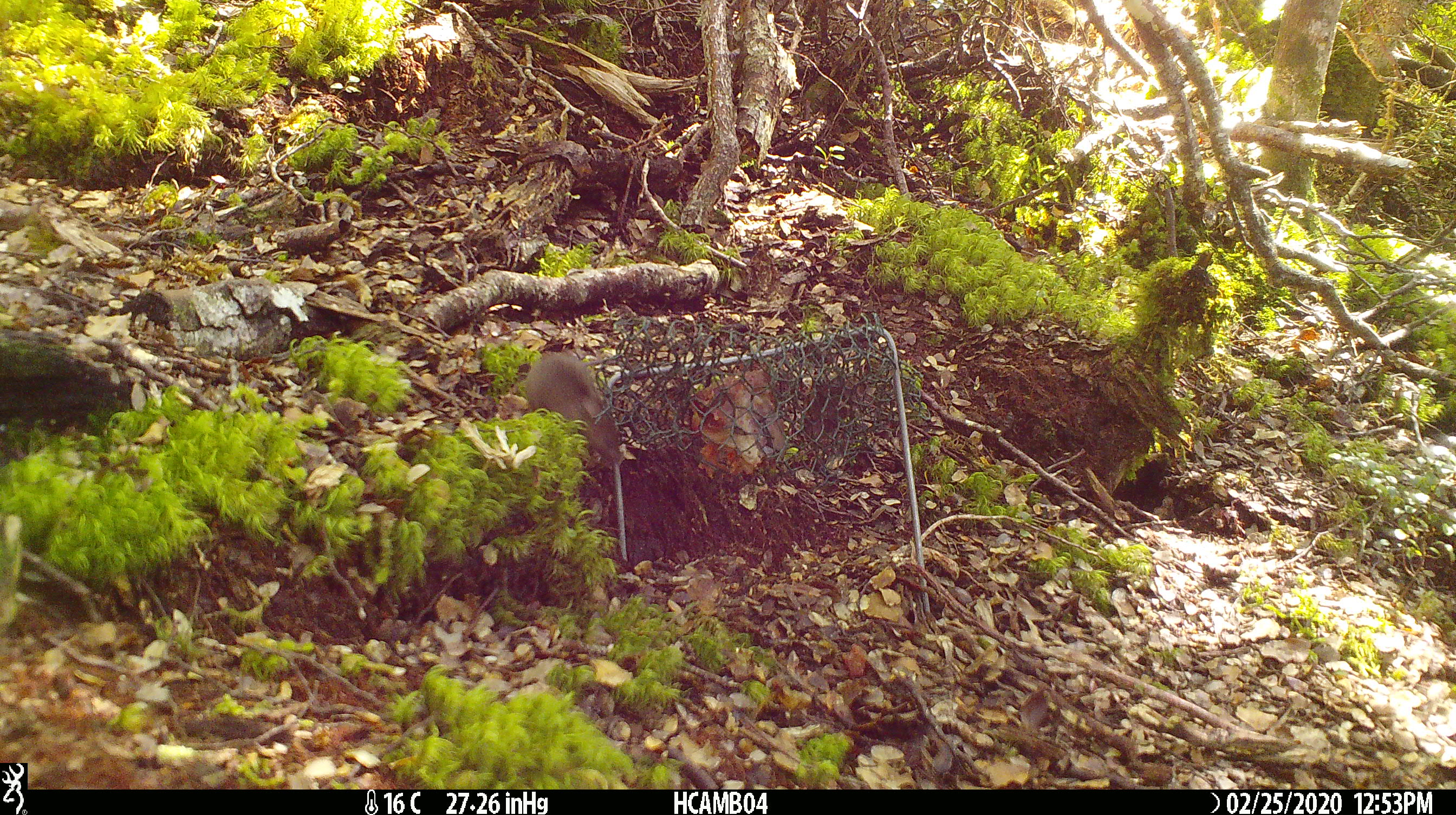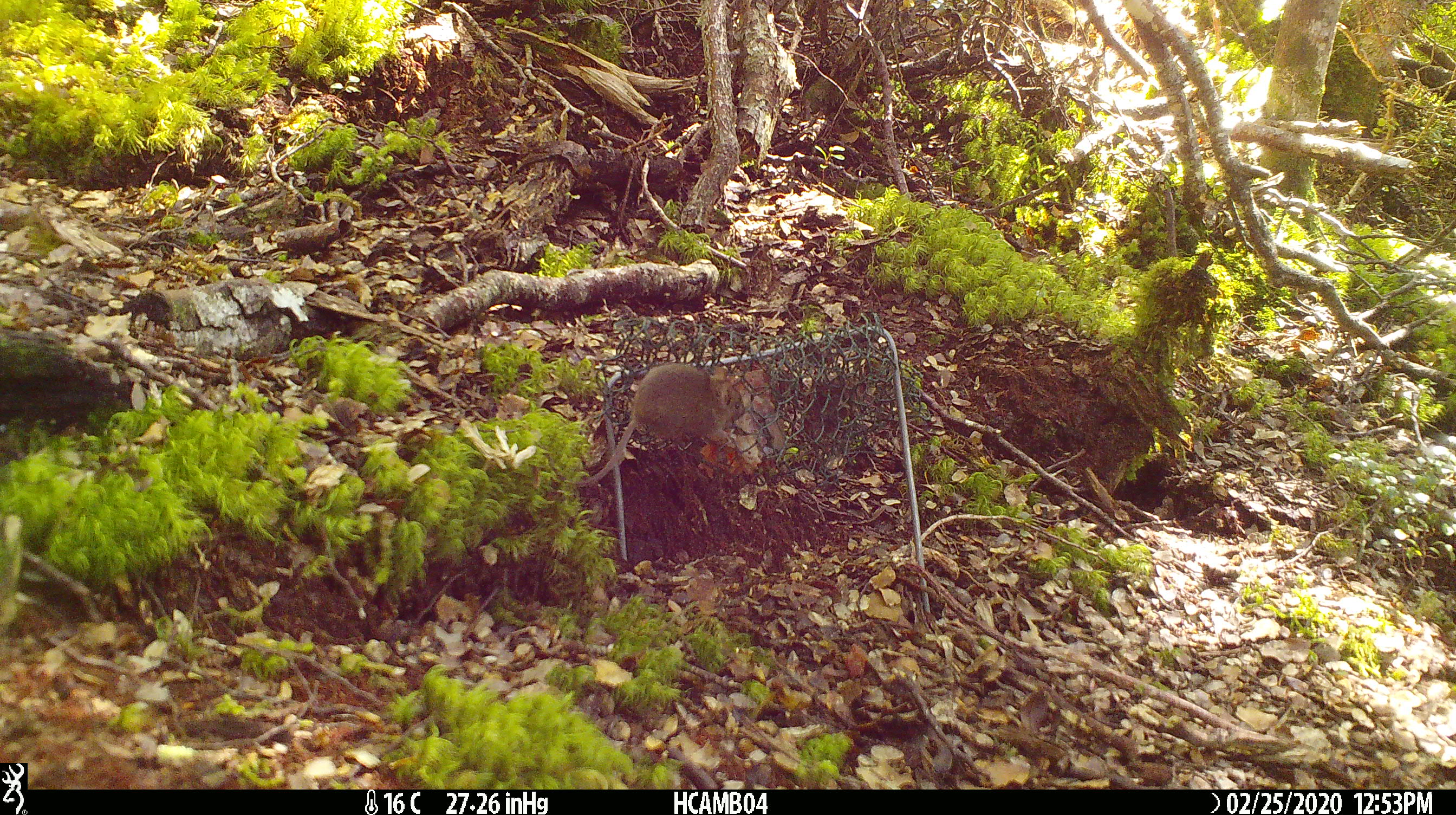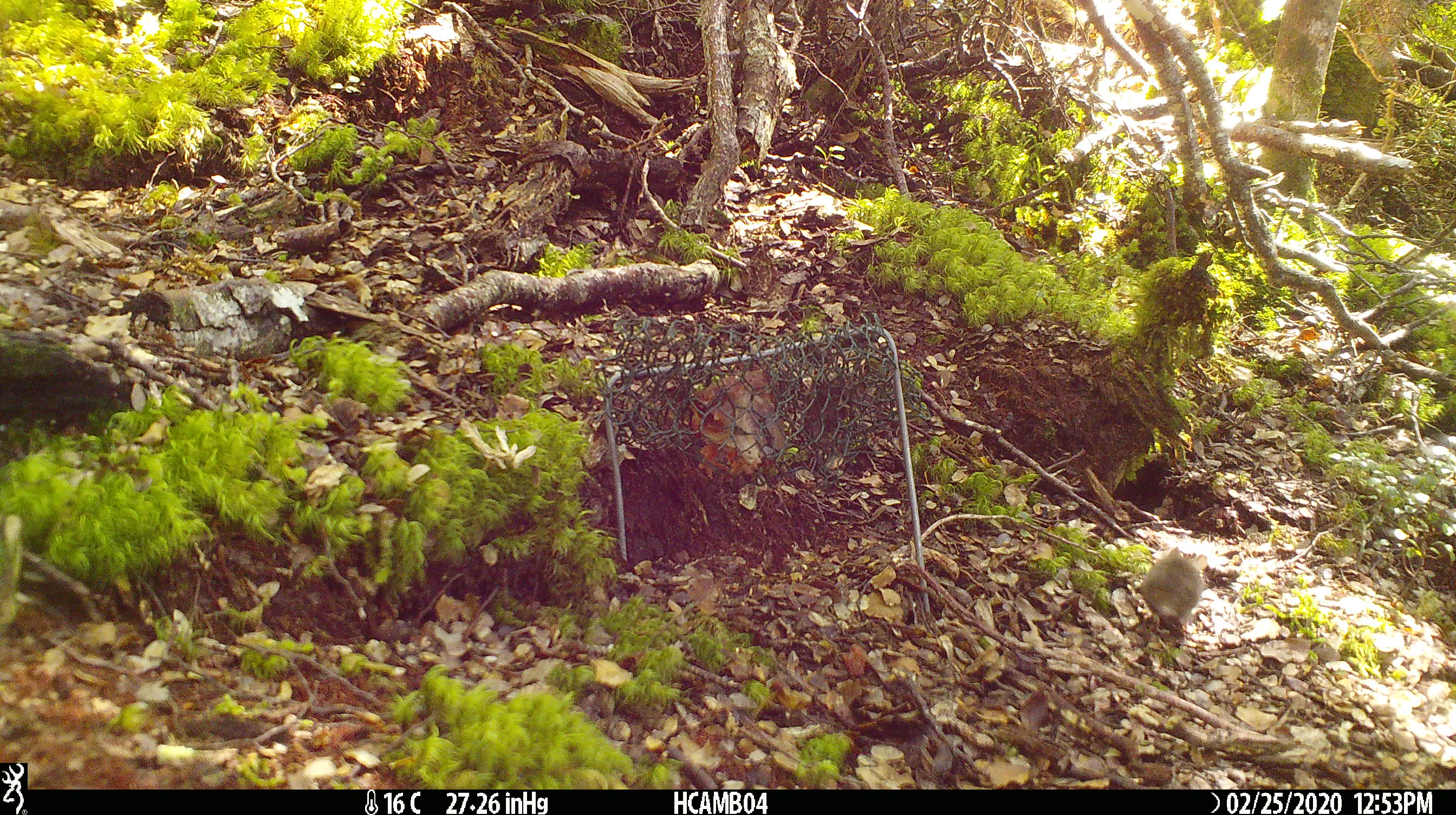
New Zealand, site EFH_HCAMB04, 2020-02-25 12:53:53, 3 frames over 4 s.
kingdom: Animalia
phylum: Chordata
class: Mammalia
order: Rodentia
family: Muridae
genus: Mus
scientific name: Mus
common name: mouse